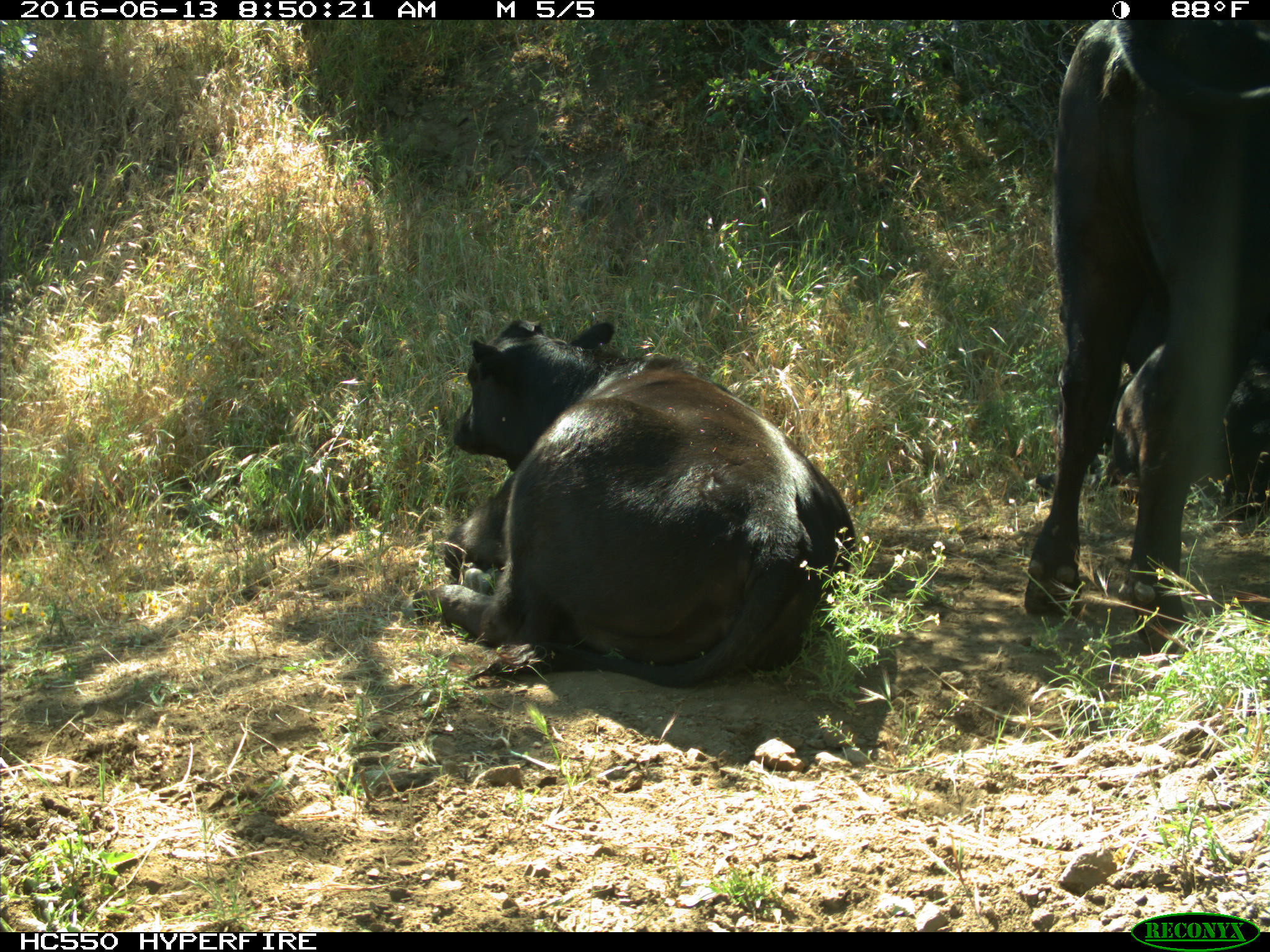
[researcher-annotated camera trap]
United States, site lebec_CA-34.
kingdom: Animalia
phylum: Chordata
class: Mammalia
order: Artiodactyla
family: Bovidae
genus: Bos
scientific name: Bos taurus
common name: domestic cow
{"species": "Bos taurus (domestic cow)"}